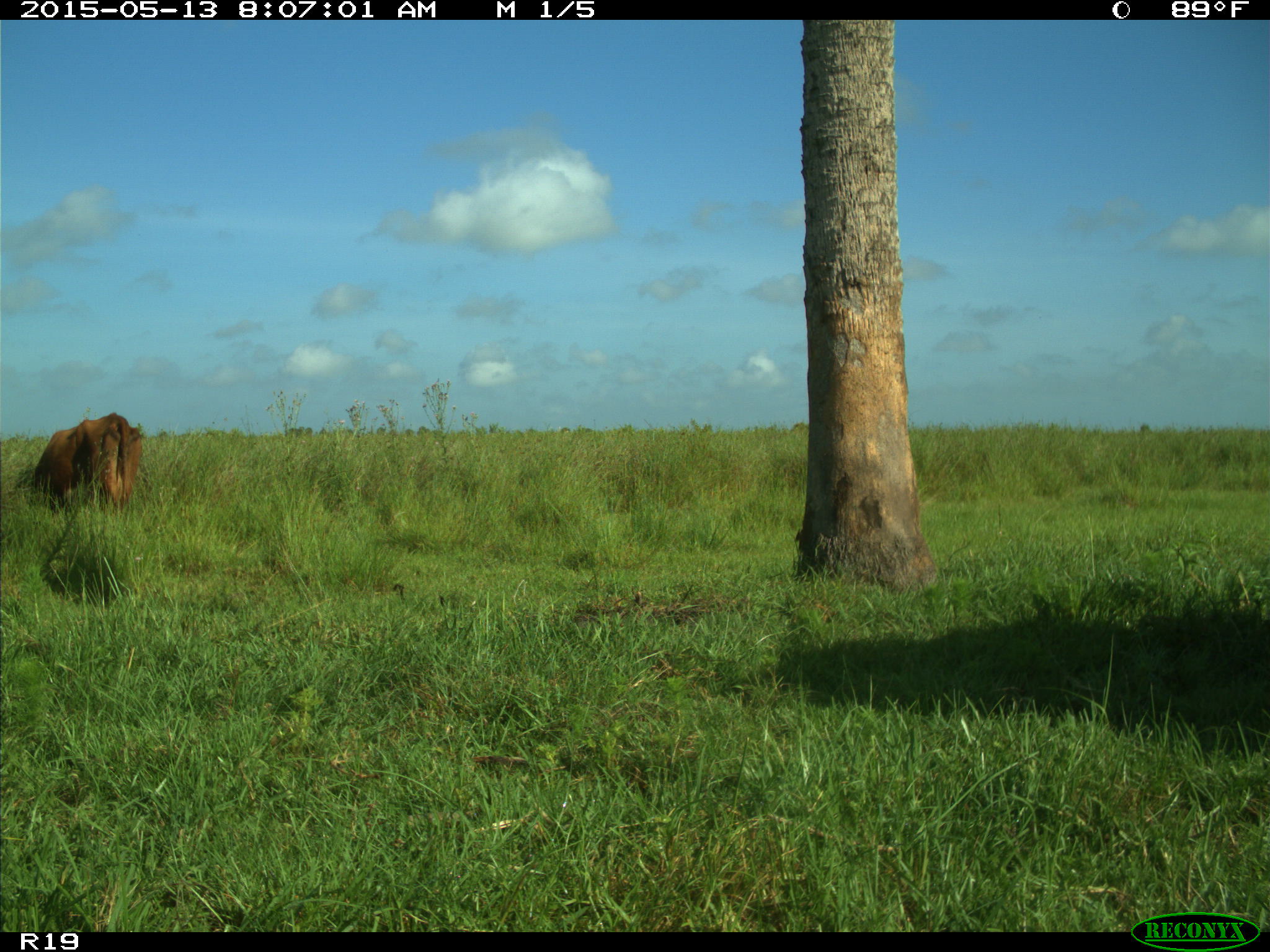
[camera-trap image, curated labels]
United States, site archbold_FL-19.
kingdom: Animalia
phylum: Chordata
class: Mammalia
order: Artiodactyla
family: Bovidae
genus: Bos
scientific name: Bos taurus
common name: domestic cow